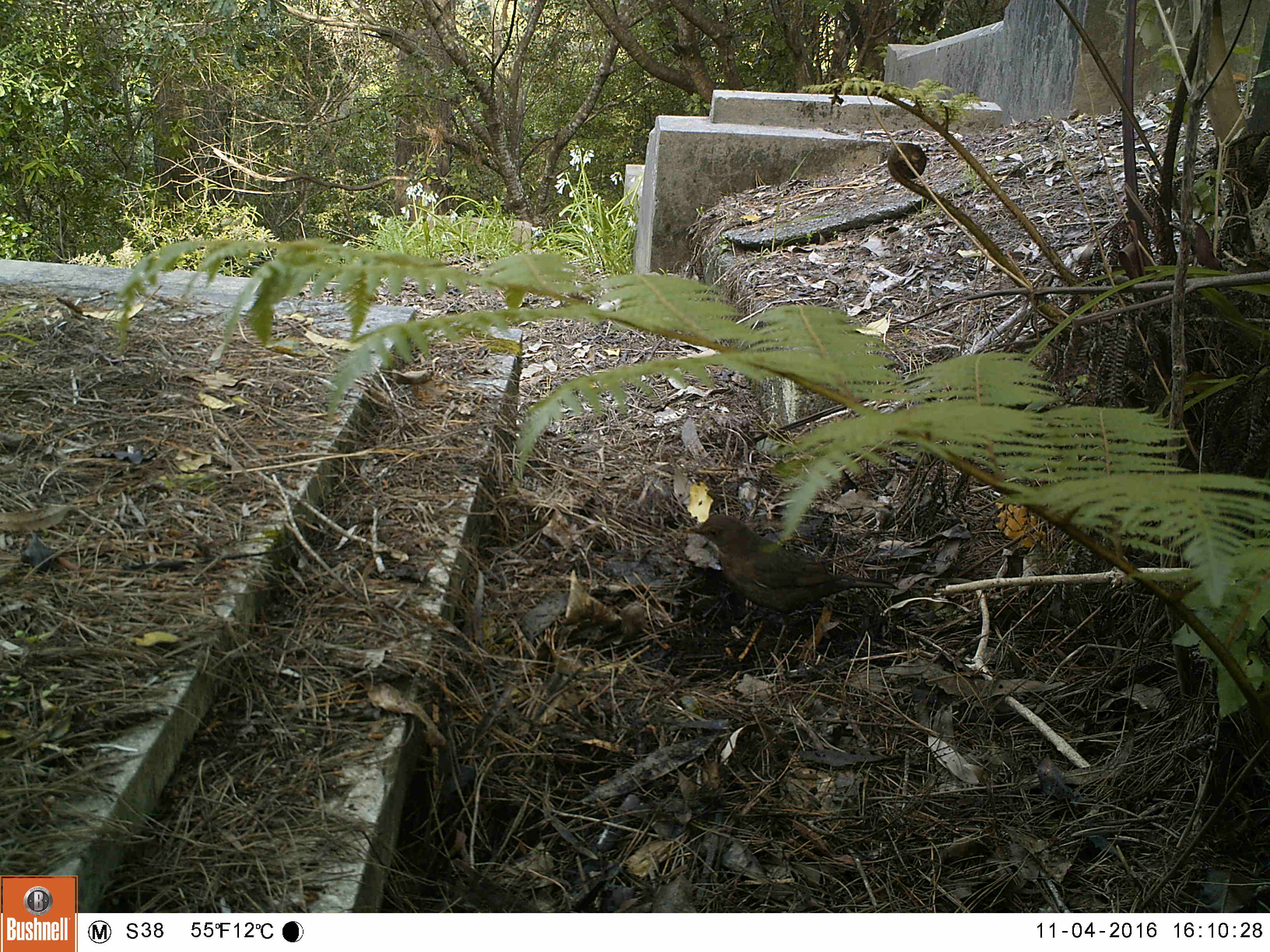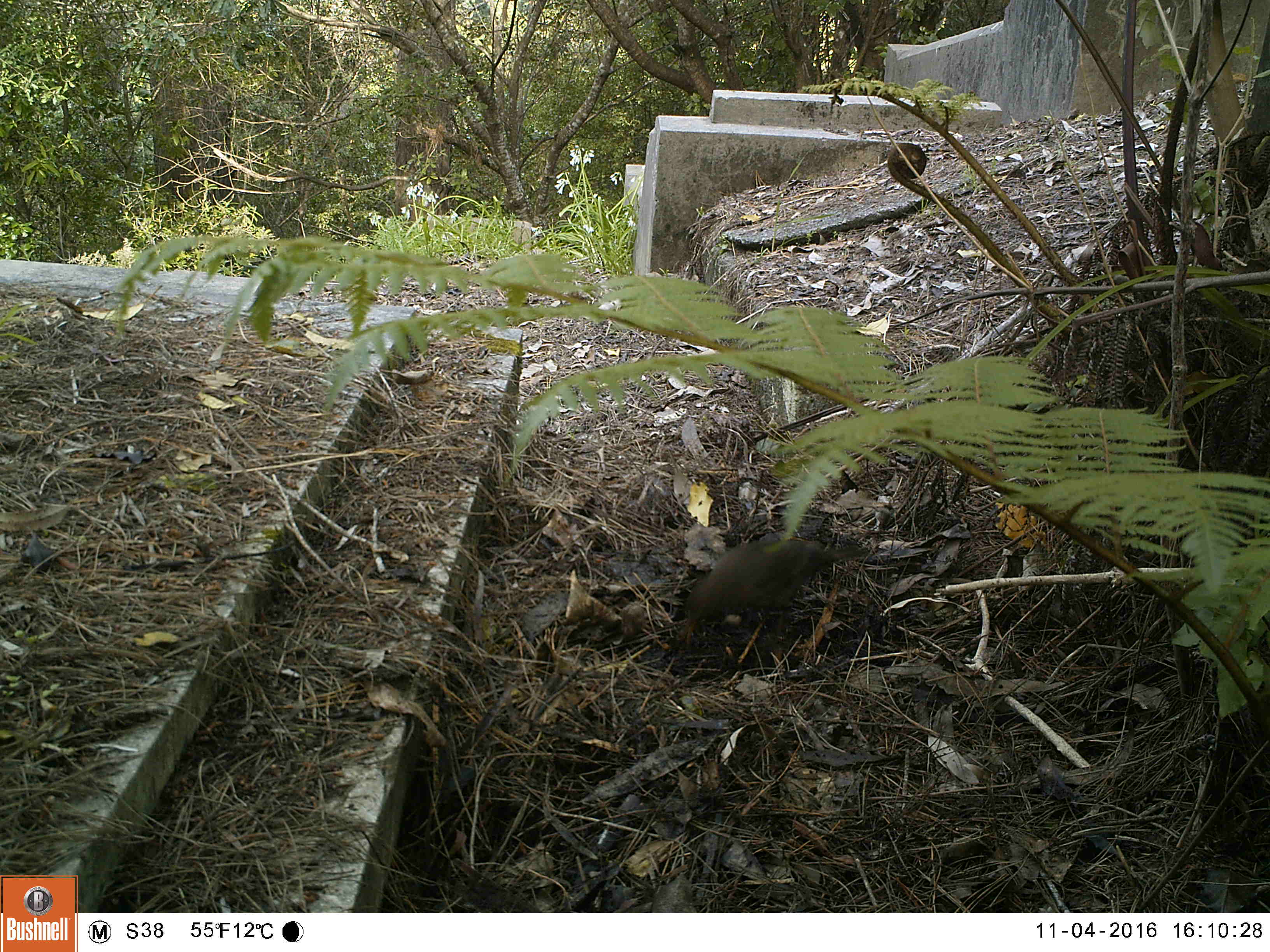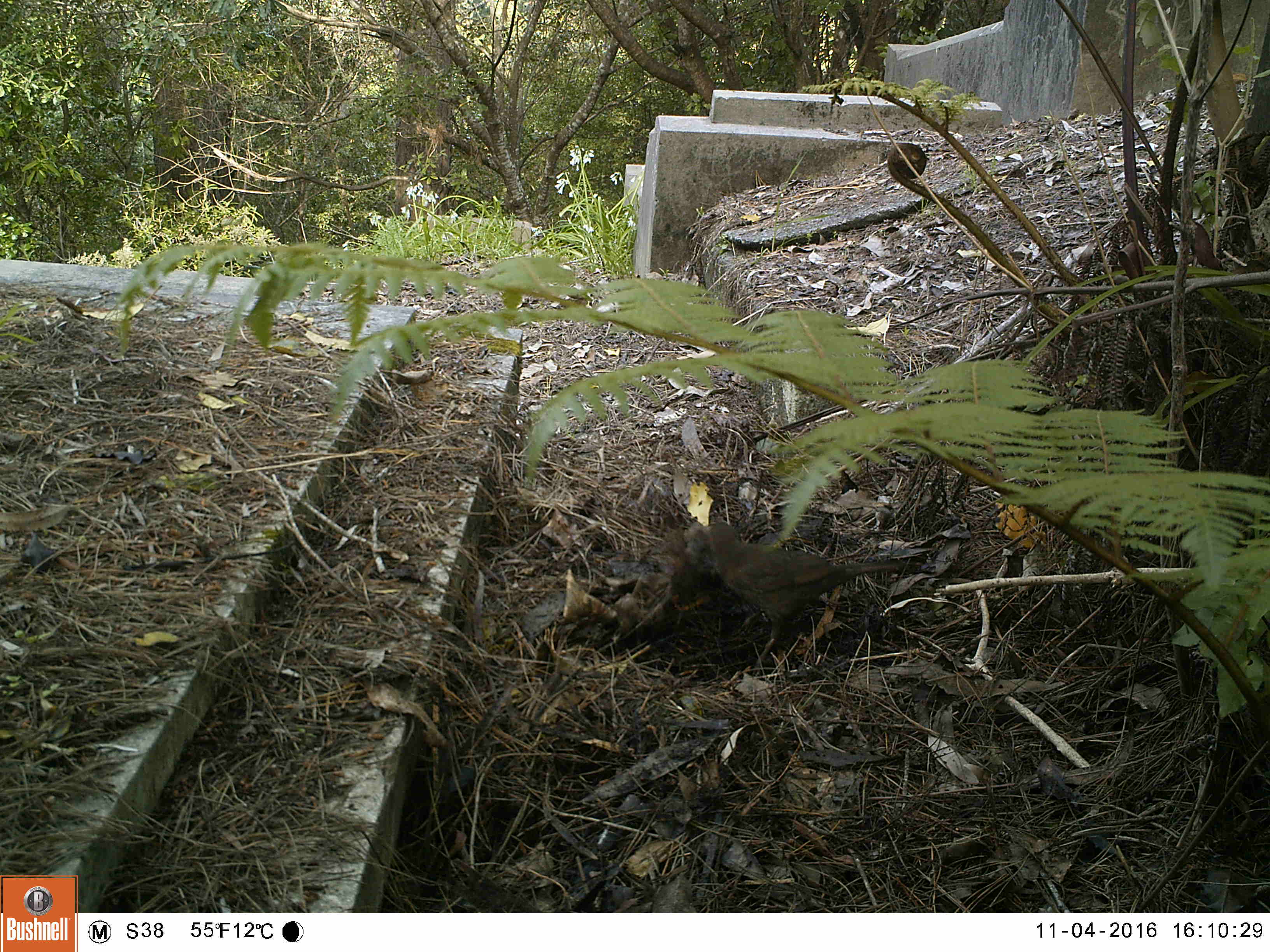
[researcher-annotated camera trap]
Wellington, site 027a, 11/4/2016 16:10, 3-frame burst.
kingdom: Animalia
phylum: Chordata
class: Aves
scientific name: Aves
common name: bird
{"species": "bird (Aves)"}